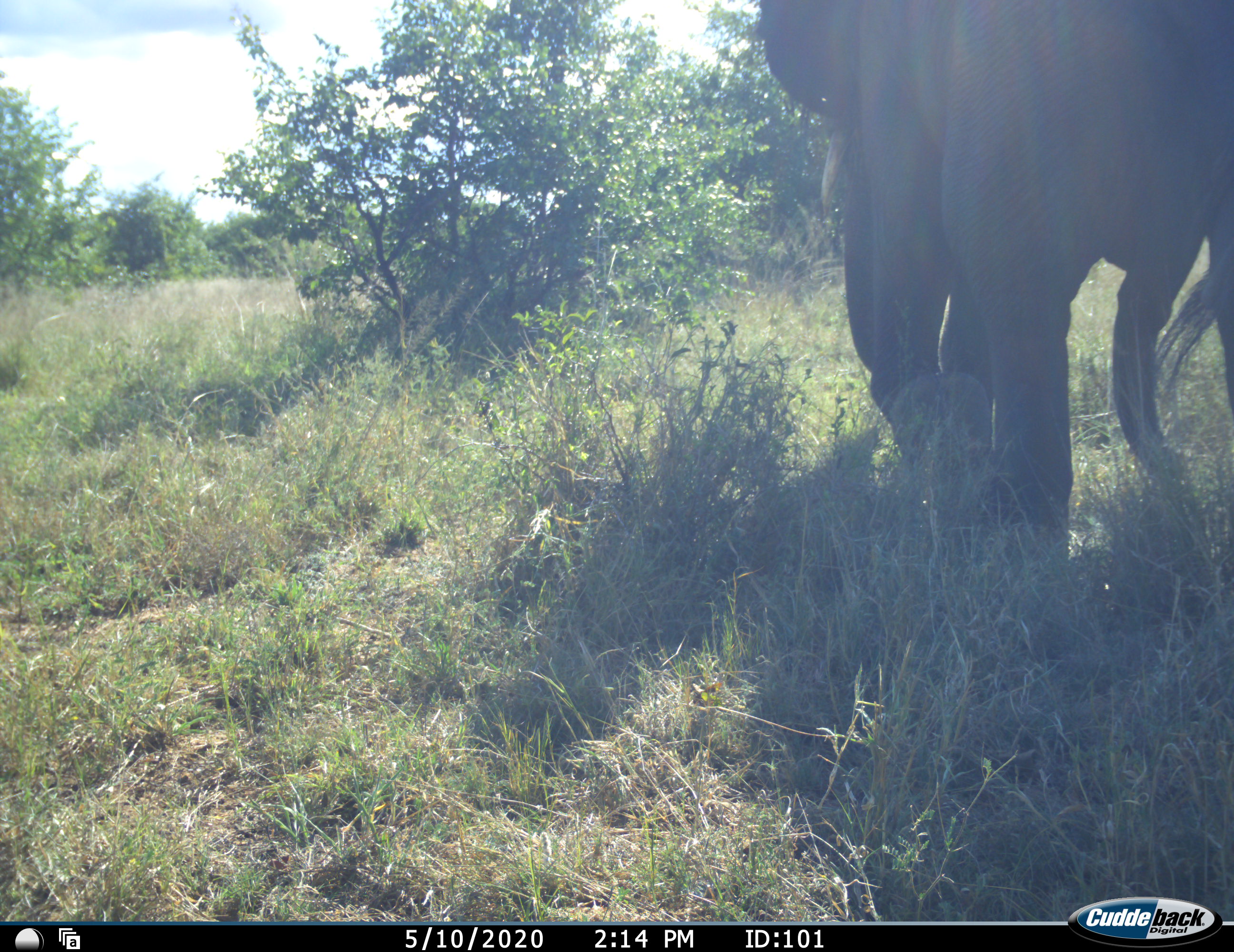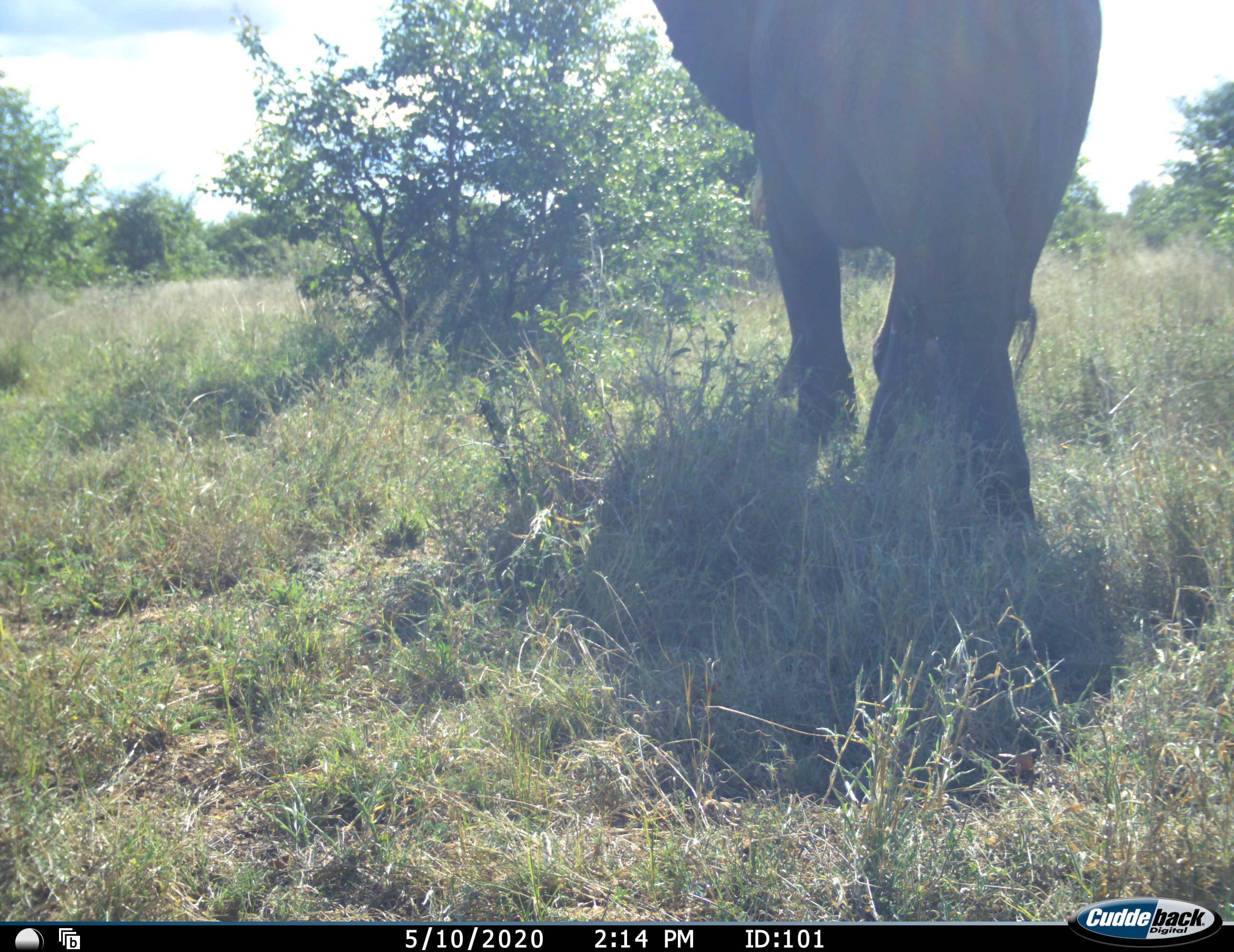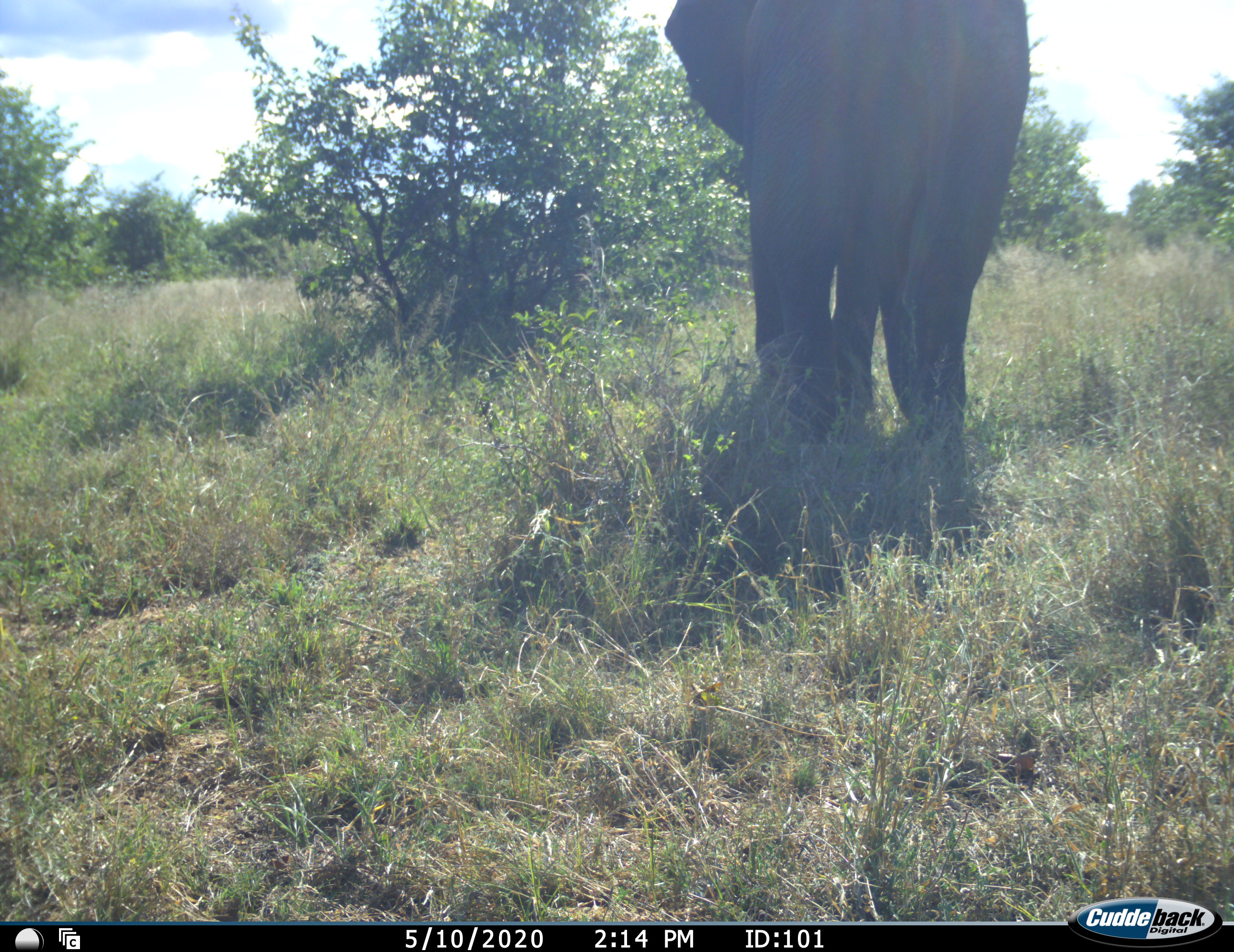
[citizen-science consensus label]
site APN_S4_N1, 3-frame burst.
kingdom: Animalia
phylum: Chordata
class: Mammalia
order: Proboscidea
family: Elephantidae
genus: Loxodonta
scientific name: Loxodonta africana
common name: african bush elephant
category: elephant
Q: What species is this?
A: Elephant (african bush elephant) (Loxodonta africana).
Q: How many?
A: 1.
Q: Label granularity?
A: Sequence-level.